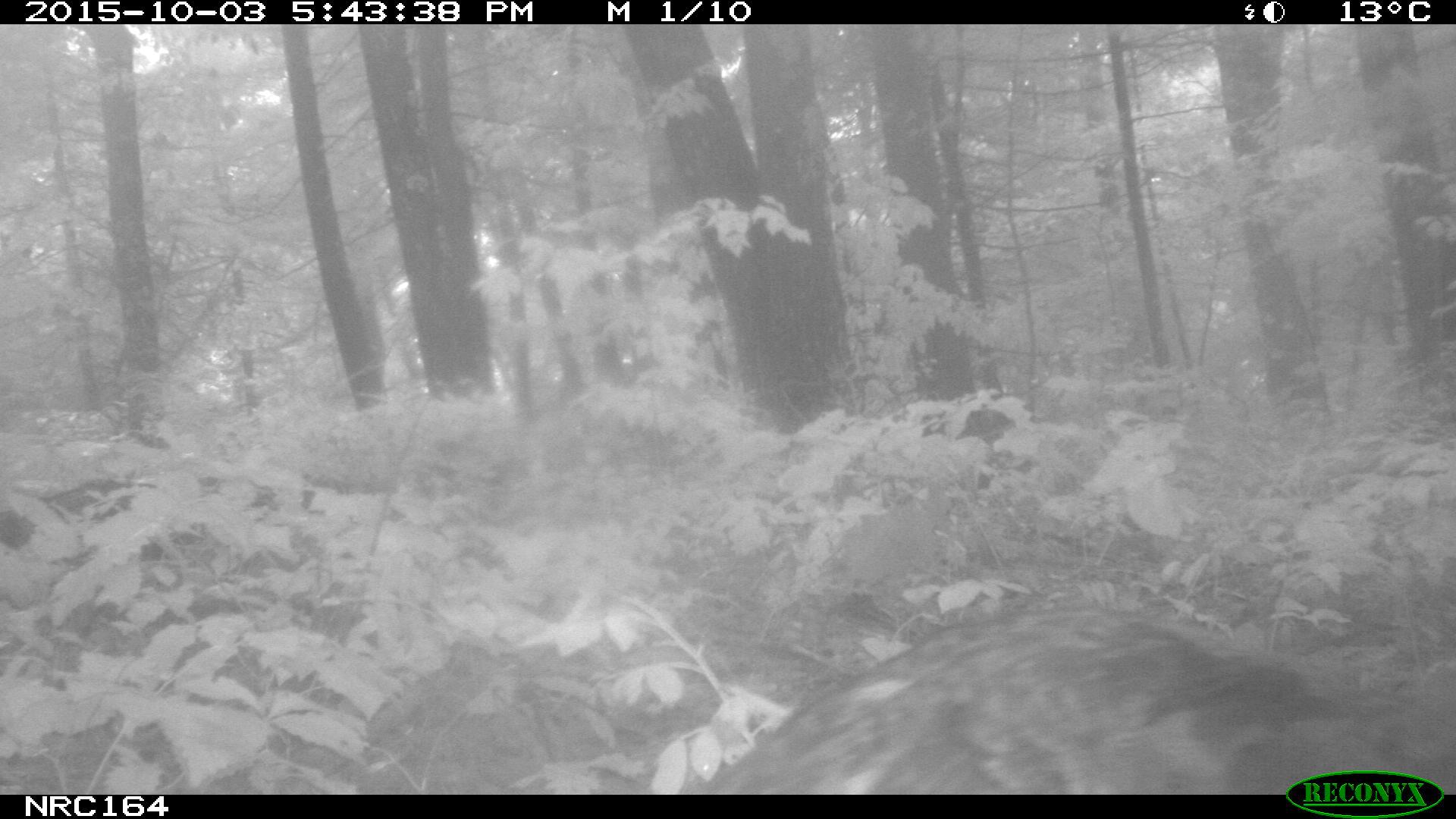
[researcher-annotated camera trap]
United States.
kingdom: Animalia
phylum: Chordata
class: Aves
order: Galliformes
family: Phasianidae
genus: Meleagris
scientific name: Meleagris gallopavo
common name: wild turkey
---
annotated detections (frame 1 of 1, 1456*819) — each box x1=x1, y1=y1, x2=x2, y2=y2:
Wild Turkey: x1=682, y1=575, x2=1447, y2=790